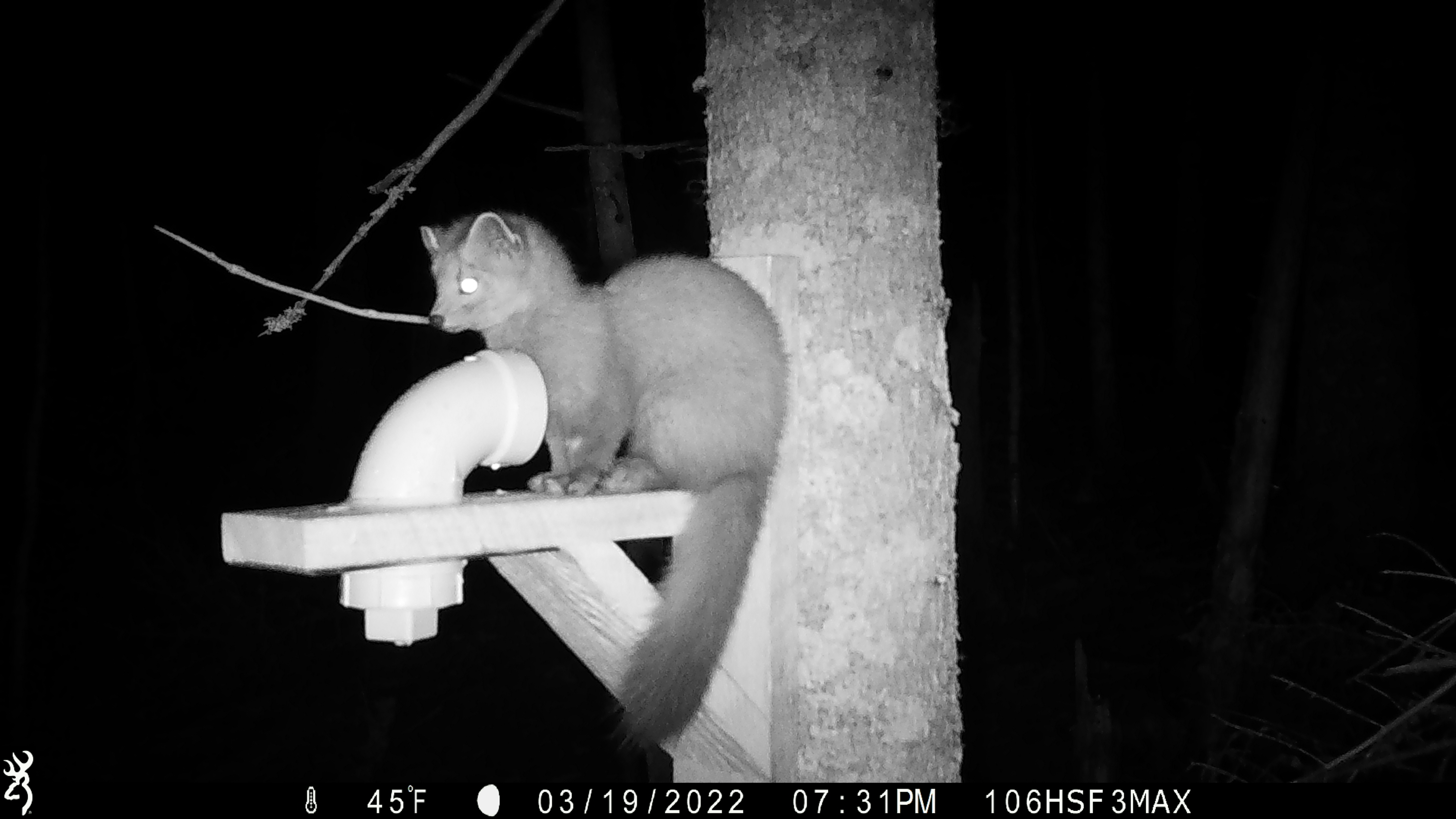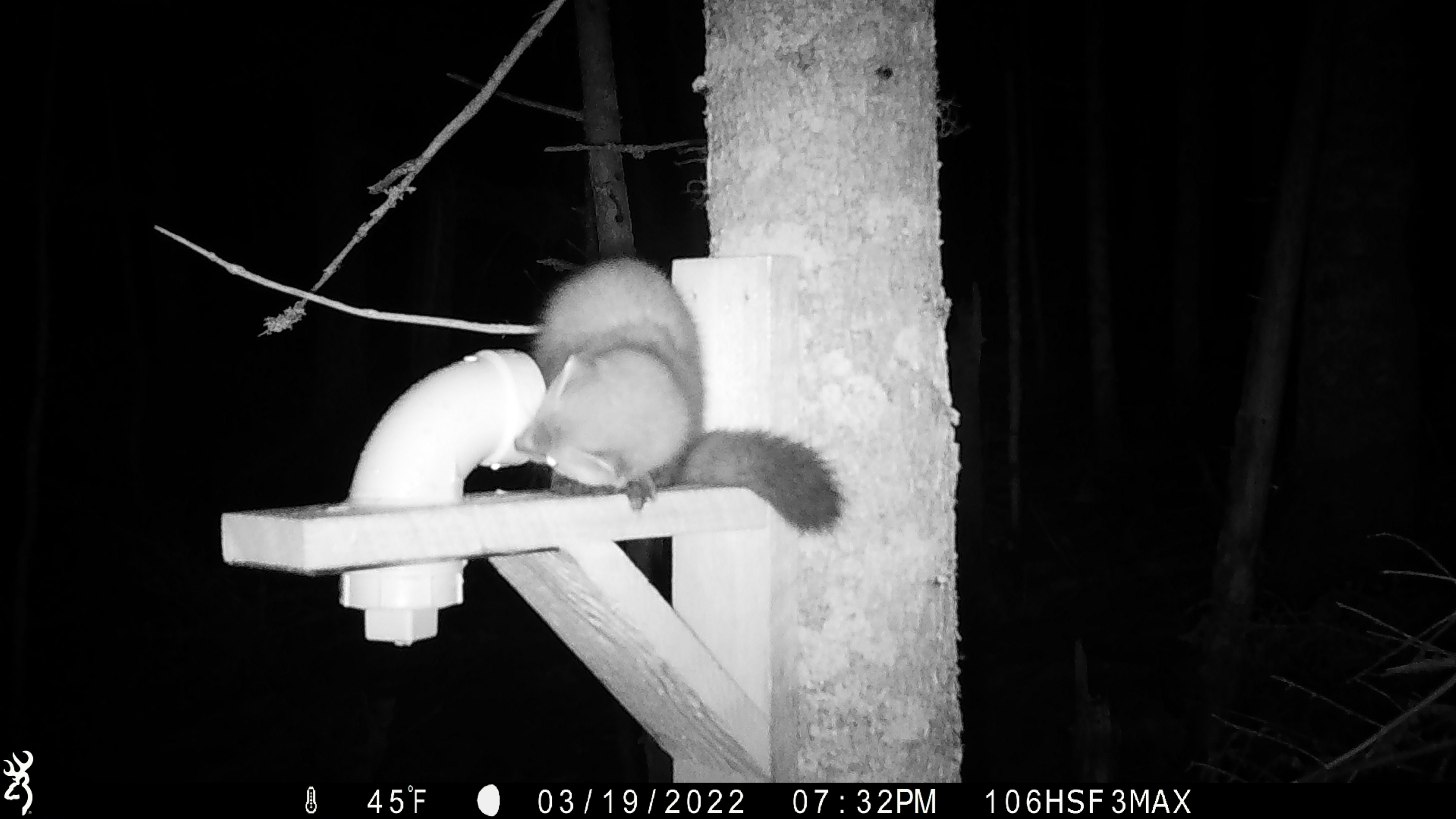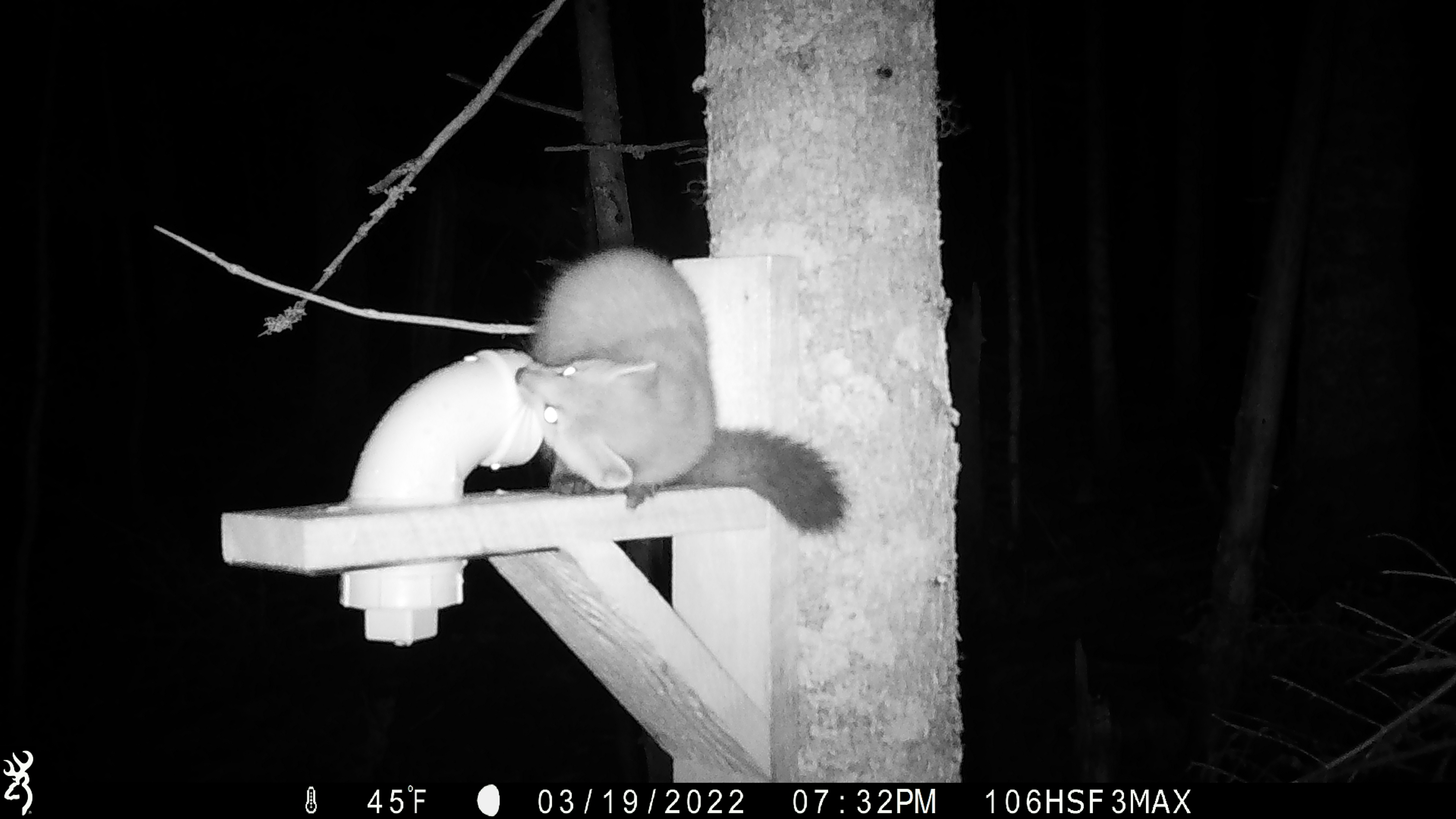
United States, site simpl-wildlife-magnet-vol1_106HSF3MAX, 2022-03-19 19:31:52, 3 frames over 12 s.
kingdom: Animalia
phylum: Chordata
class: Mammalia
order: Carnivora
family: Mustelidae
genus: Martes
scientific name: Martes americana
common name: american marten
American marten (Martes americana).